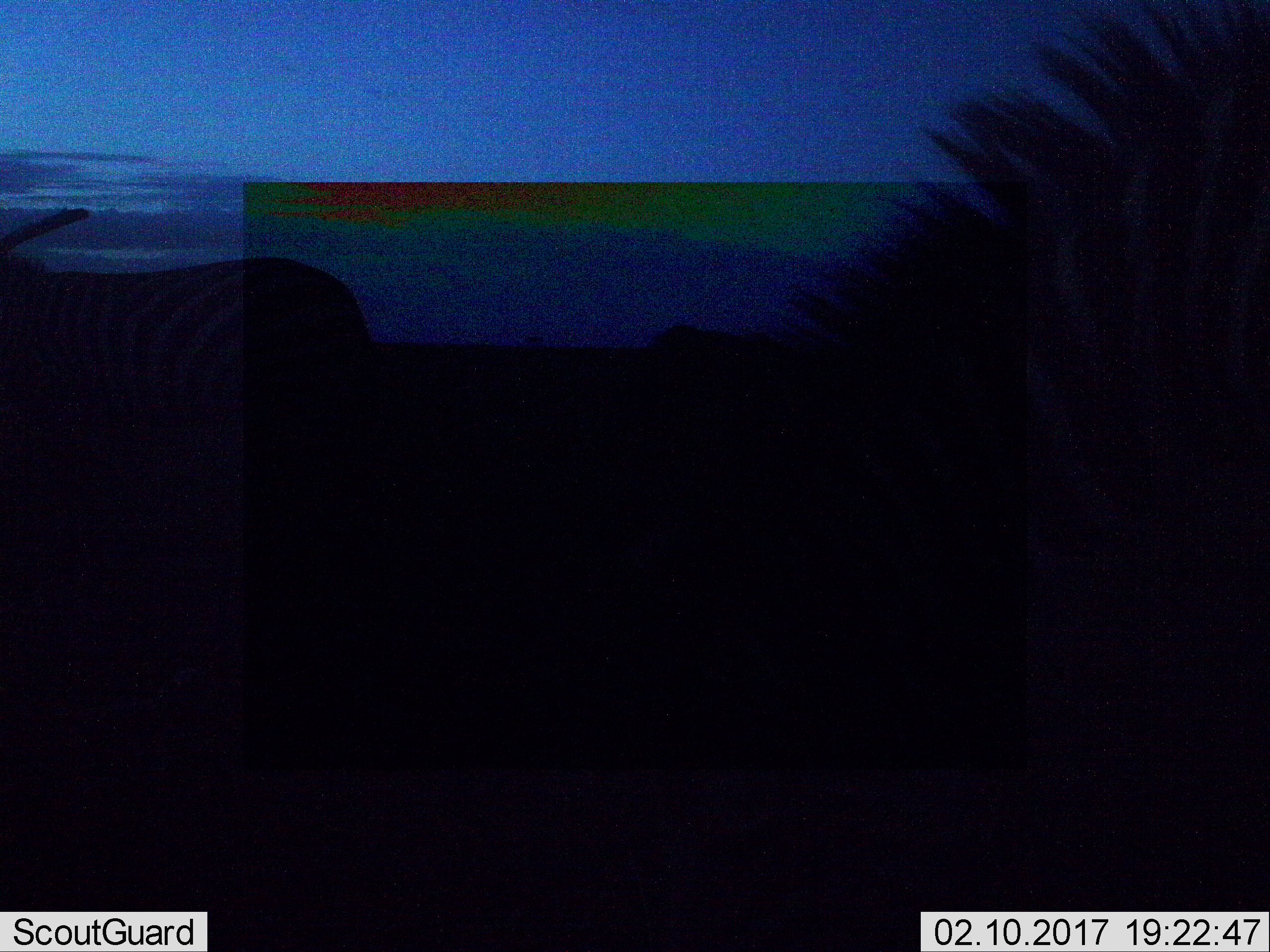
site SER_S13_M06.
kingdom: Animalia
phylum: Chordata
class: Mammalia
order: Perissodactyla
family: Equidae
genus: Equus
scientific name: Equus quagga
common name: plains zebra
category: zebraplains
Zebraplains (plains zebra) (Equus quagga), count 2. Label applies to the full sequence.